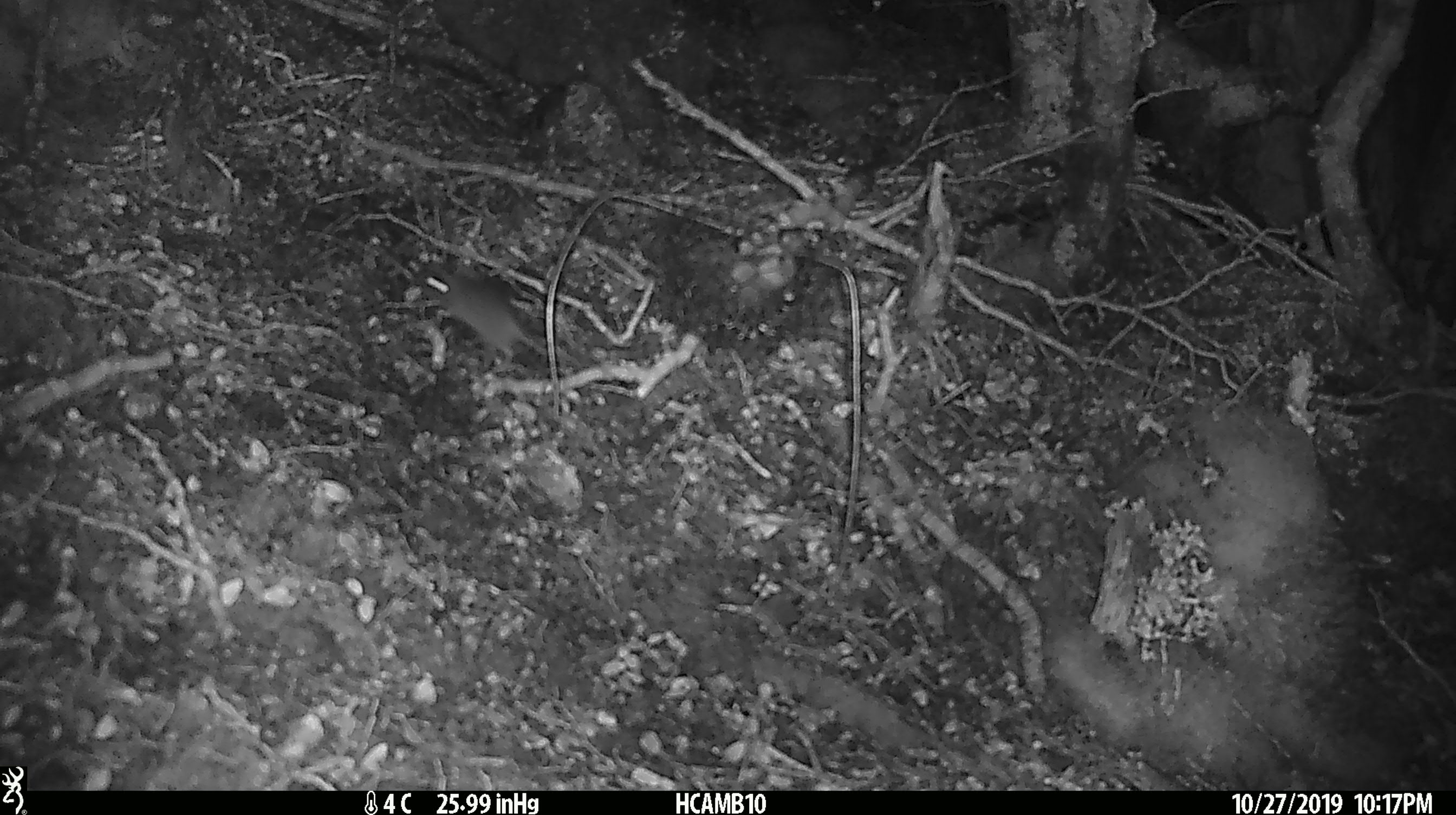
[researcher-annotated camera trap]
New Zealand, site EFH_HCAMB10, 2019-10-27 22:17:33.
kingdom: Animalia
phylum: Chordata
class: Mammalia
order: Rodentia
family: Muridae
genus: Mus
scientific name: Mus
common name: mouse